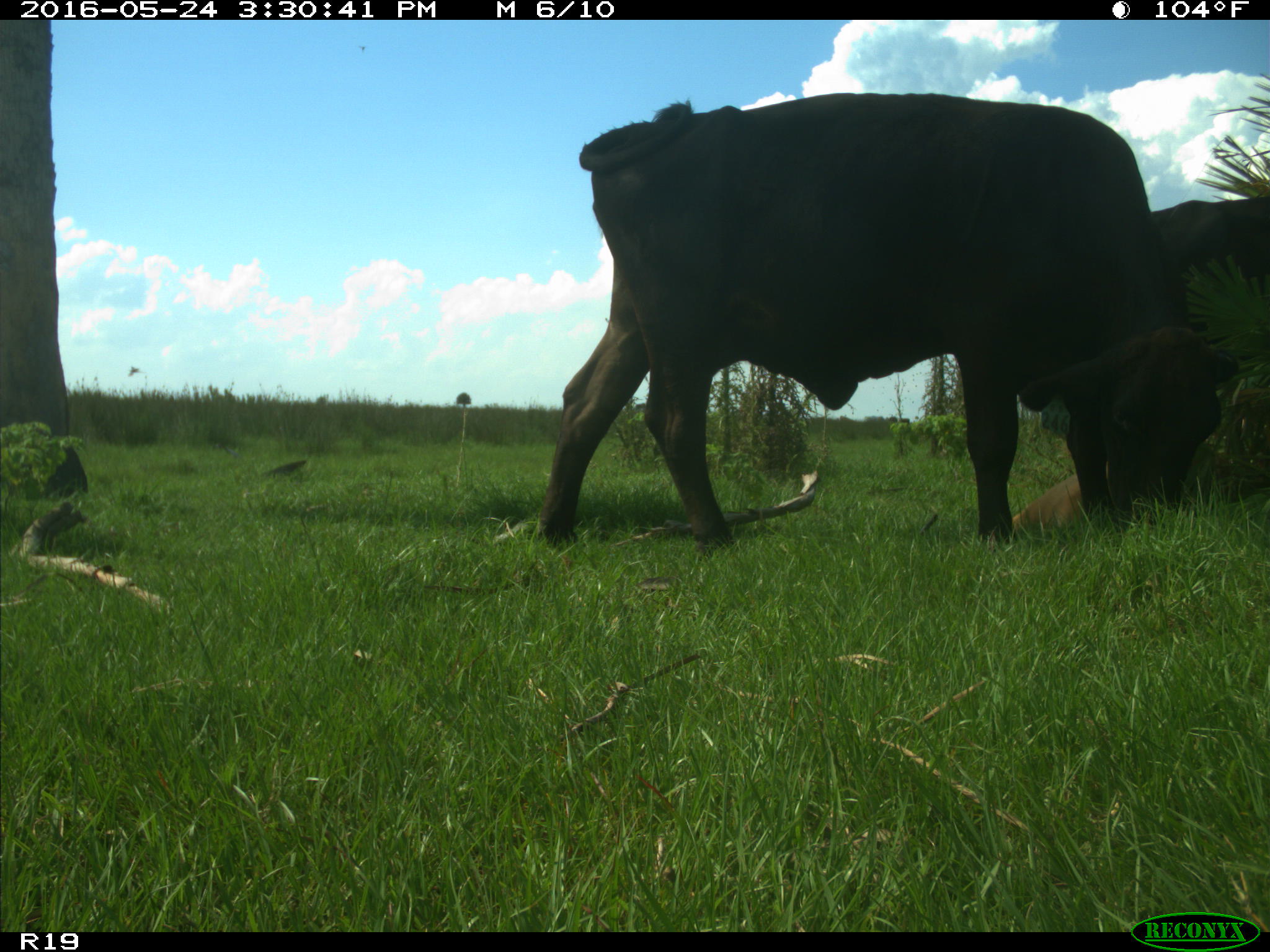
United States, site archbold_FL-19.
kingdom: Animalia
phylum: Chordata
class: Mammalia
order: Artiodactyla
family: Bovidae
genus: Bos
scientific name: Bos taurus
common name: domestic cow